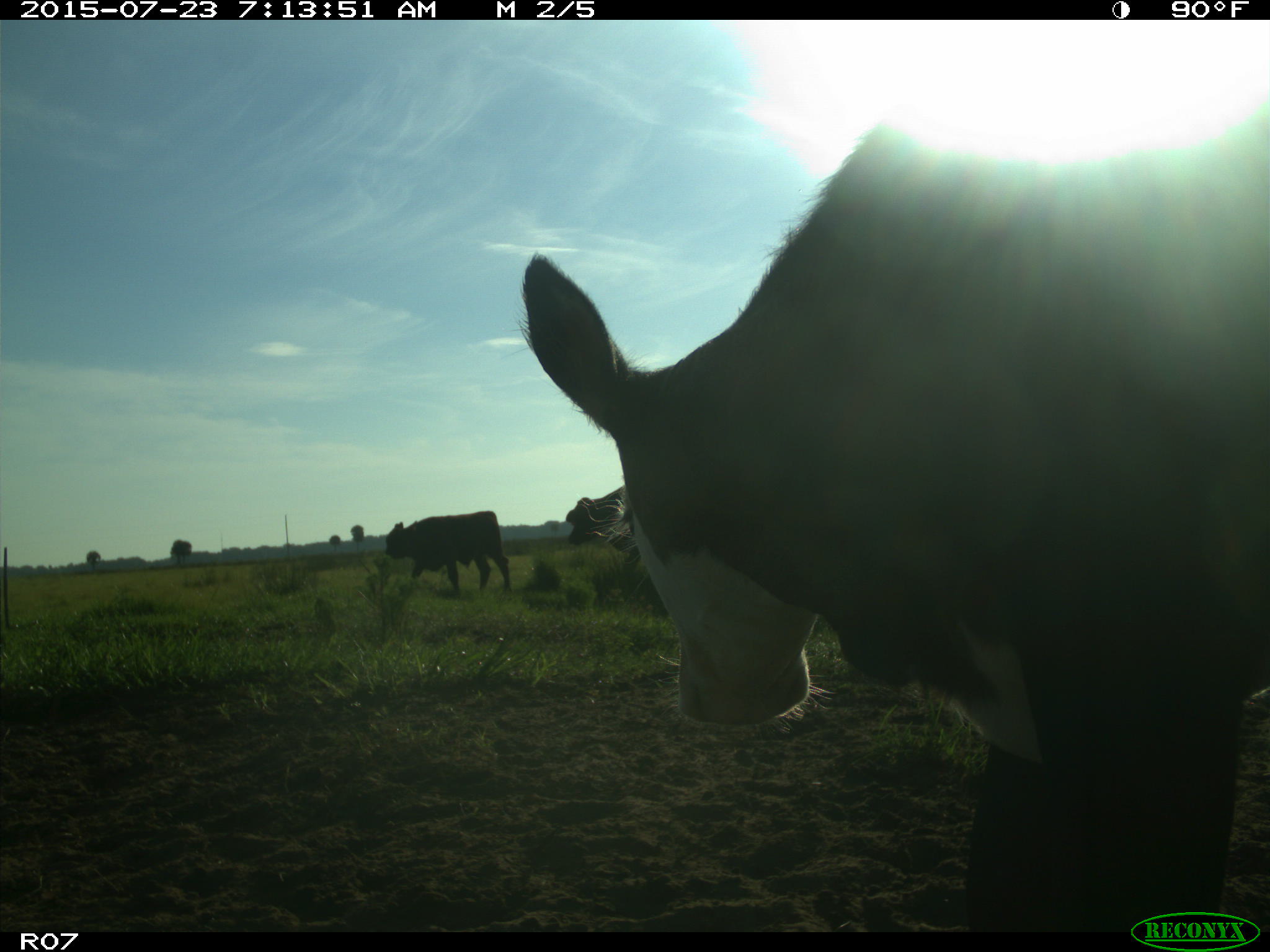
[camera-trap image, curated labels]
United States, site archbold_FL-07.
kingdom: Animalia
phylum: Chordata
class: Mammalia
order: Artiodactyla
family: Bovidae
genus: Bos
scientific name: Bos taurus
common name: domestic cow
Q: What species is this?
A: Bos taurus (domestic cow).